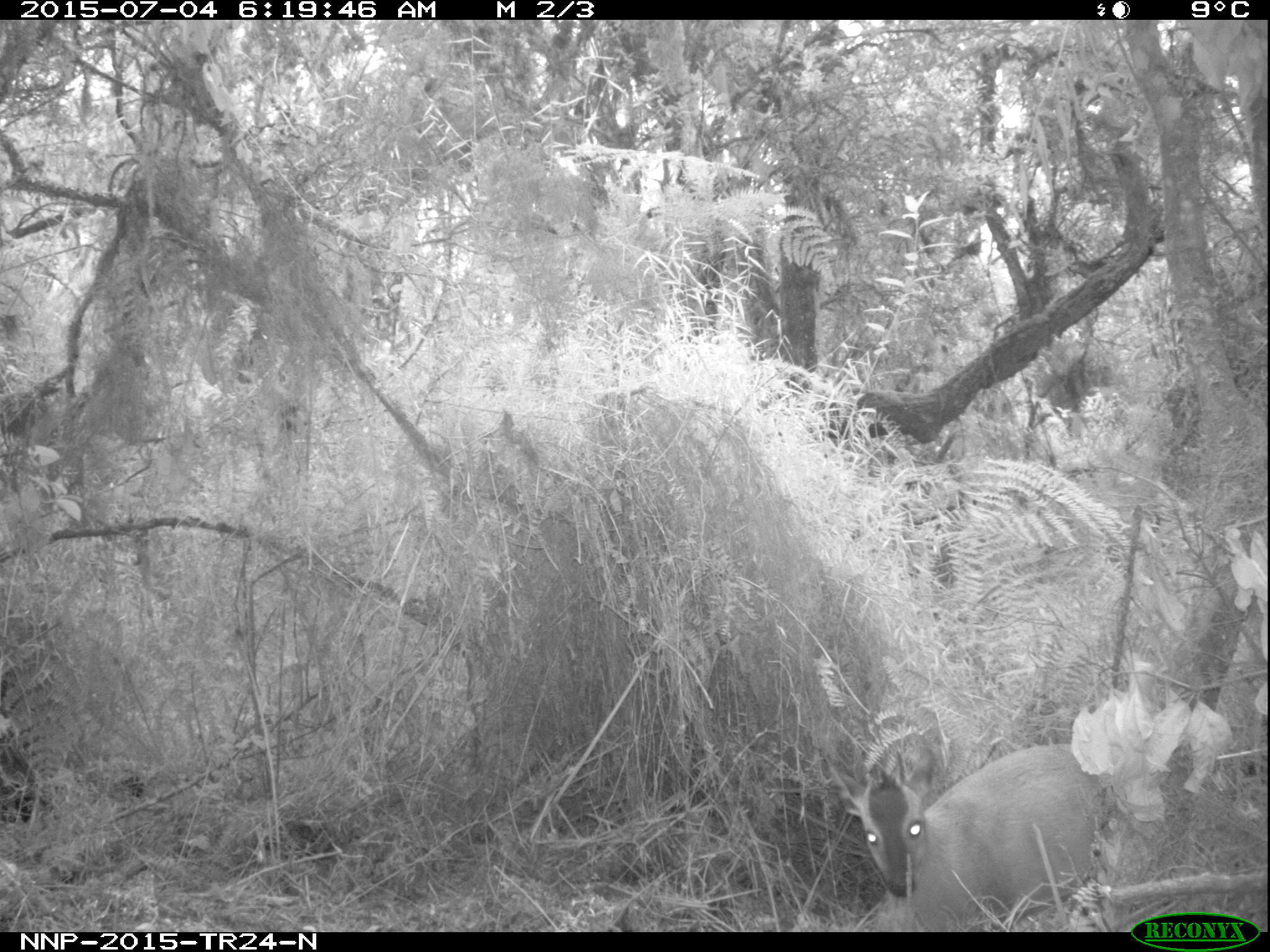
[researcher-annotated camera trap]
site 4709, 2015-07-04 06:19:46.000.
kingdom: Animalia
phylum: Chordata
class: Mammalia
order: Artiodactyla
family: Bovidae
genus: Cephalophus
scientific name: Cephalophus nigrifrons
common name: black-fronted duiker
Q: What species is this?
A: Cephalophus nigrifrons (black-fronted duiker).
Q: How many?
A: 1.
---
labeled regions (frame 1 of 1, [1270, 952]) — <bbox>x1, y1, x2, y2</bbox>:
cephalophus nigrifrons: <bbox>824, 742, 1113, 932</bbox>